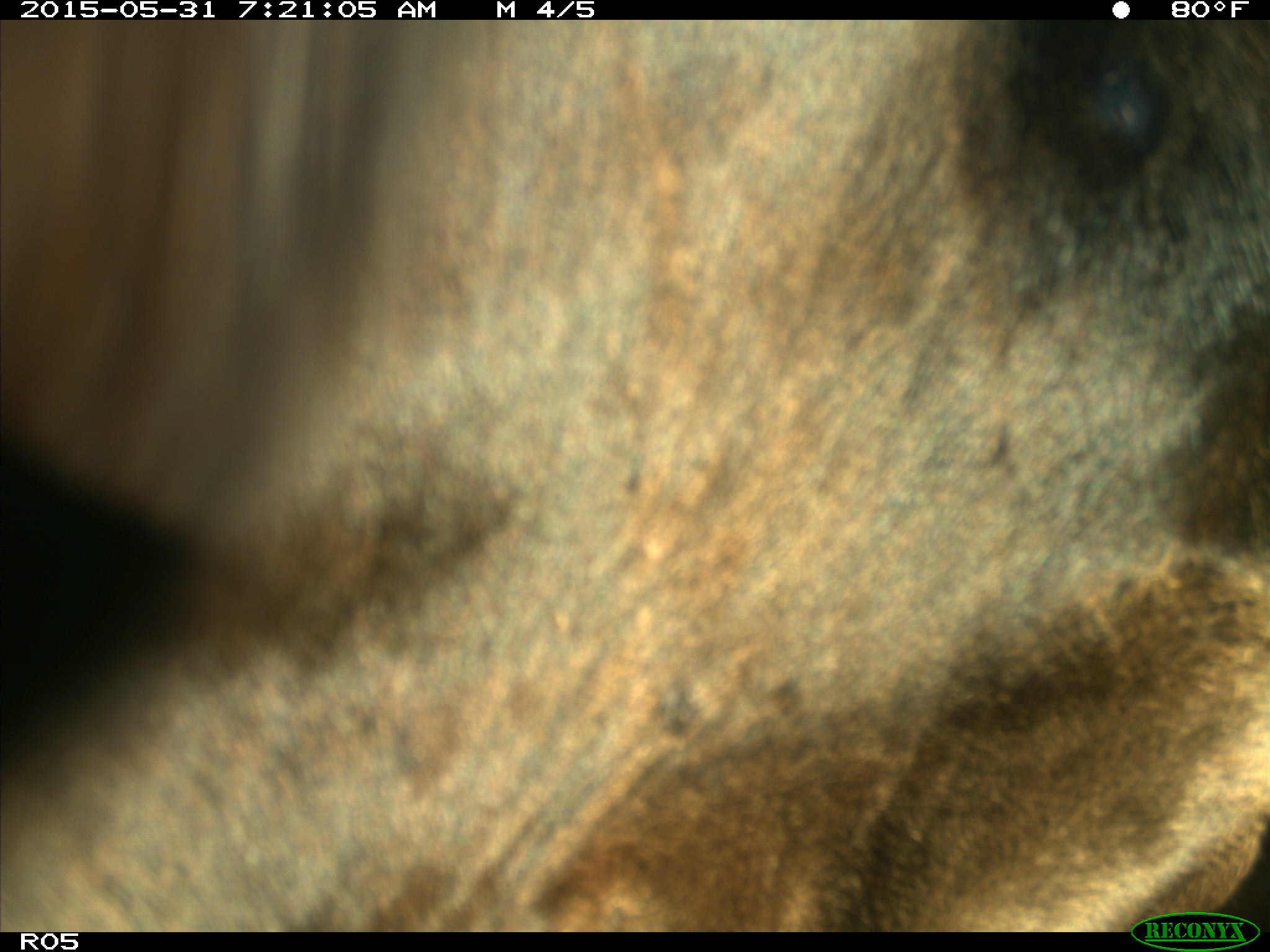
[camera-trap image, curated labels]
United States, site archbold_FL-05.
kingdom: Animalia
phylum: Chordata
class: Mammalia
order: Artiodactyla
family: Bovidae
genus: Bos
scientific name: Bos taurus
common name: domestic cow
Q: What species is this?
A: Bos taurus (domestic cow).